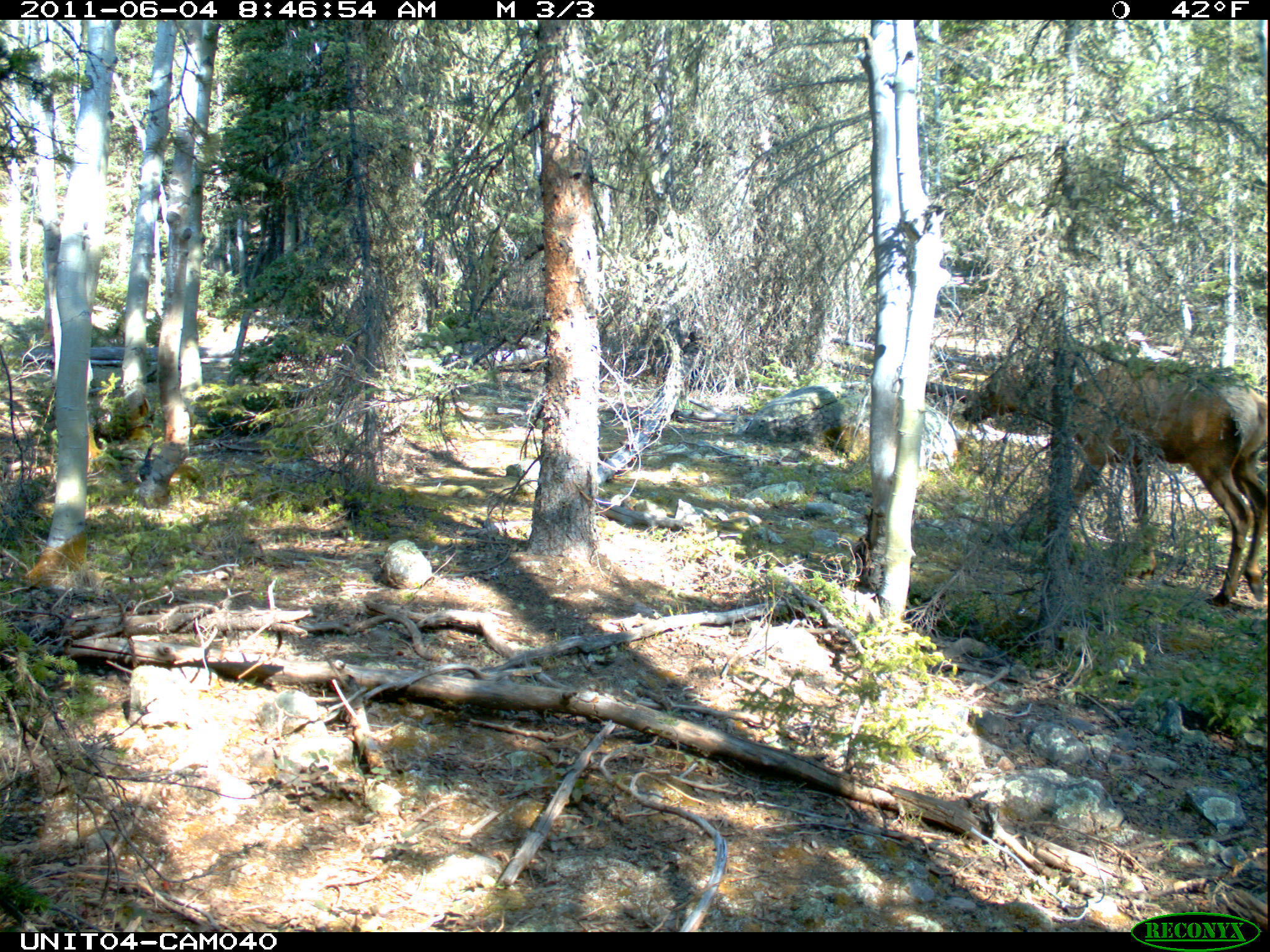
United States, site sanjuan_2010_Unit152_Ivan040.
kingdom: Animalia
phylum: Chordata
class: Mammalia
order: Artiodactyla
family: Cervidae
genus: Cervus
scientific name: Cervus elaphus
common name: red deer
Cervus elaphus (red deer).